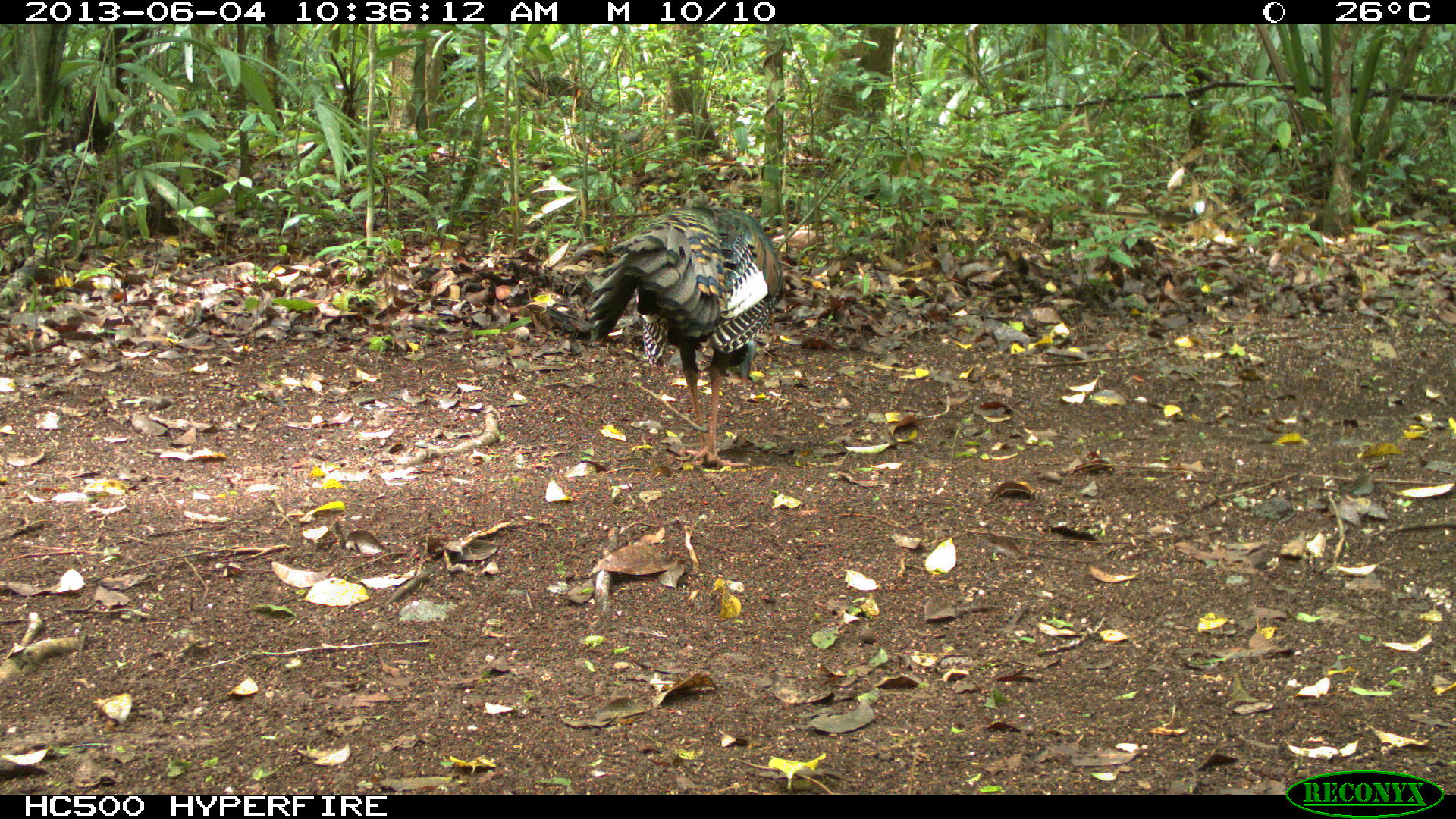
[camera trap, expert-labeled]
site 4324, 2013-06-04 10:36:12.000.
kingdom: Animalia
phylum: Chordata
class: Aves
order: Galliformes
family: Phasianidae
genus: Meleagris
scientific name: Meleagris ocellata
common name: ocellated turkey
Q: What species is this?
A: Meleagris ocellata (ocellated turkey).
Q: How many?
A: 1.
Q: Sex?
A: Male.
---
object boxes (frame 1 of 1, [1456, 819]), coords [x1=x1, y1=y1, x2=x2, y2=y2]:
meleagris ocellata: [x1=587, y1=205, x2=783, y2=468]